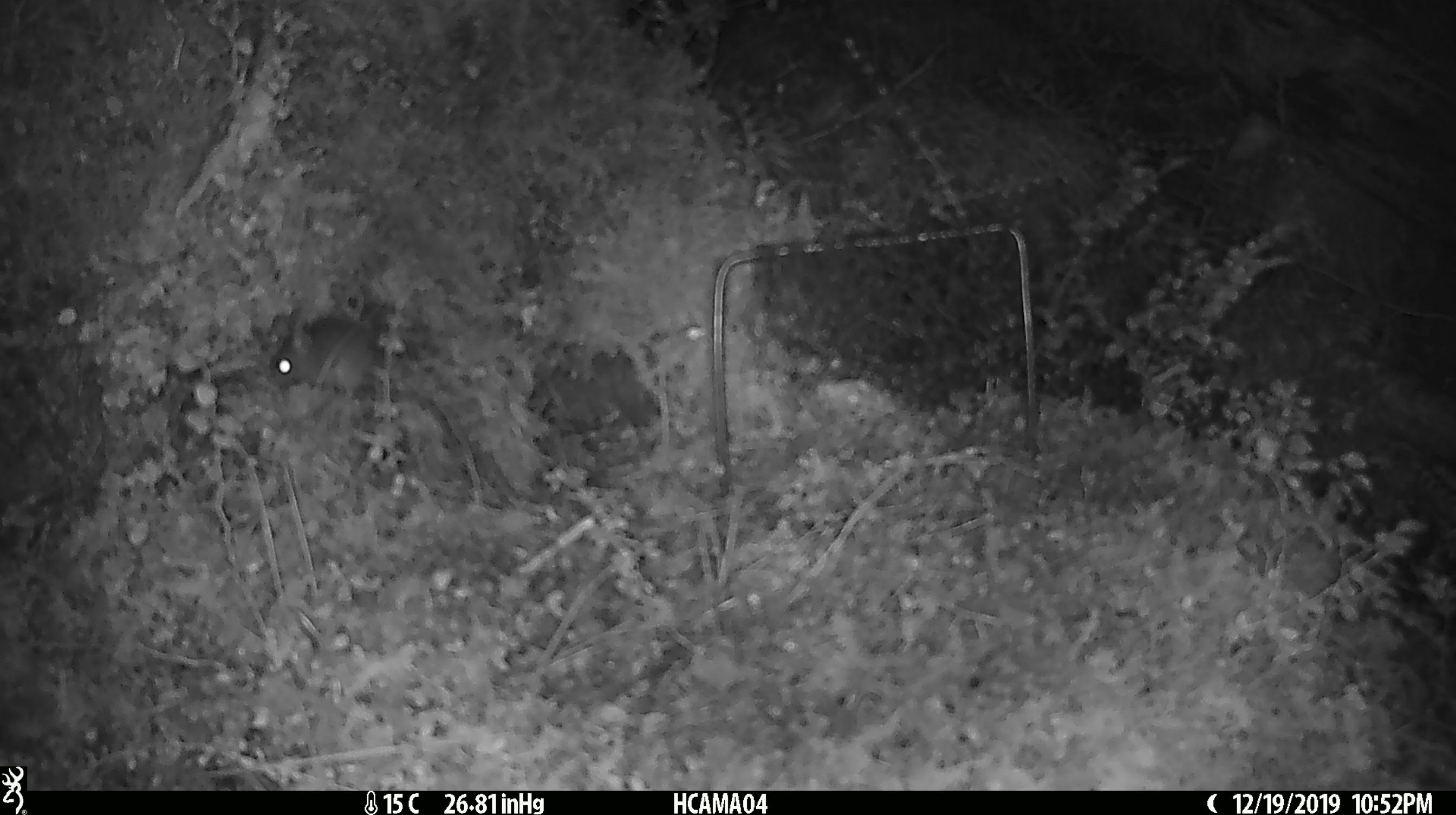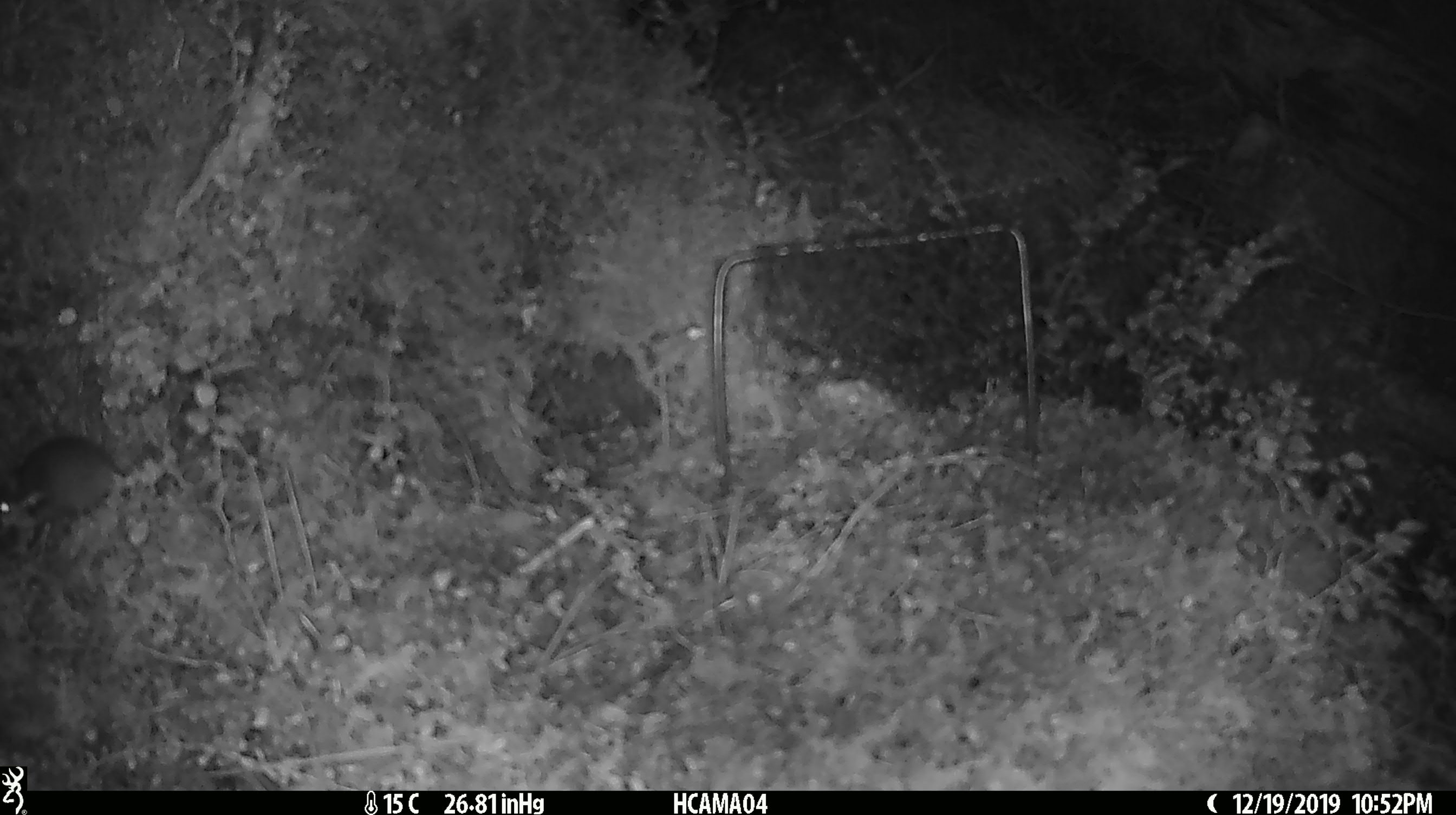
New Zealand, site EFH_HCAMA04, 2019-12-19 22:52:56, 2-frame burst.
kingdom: Animalia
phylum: Chordata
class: Mammalia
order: Rodentia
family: Muridae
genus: Mus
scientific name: Mus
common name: mouse